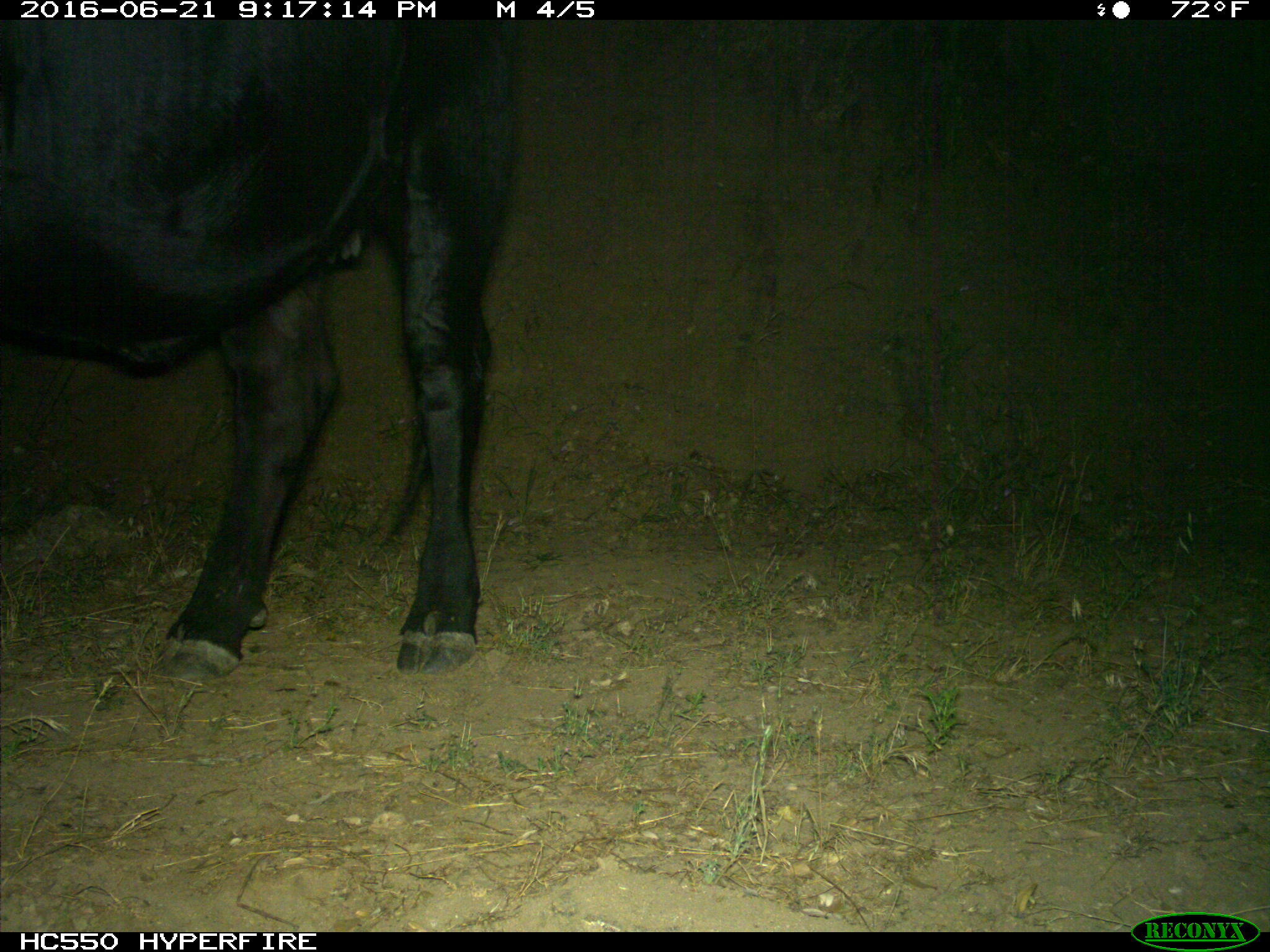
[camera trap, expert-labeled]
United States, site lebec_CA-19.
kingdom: Animalia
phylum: Chordata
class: Mammalia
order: Artiodactyla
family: Bovidae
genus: Bos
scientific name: Bos taurus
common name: domestic cow